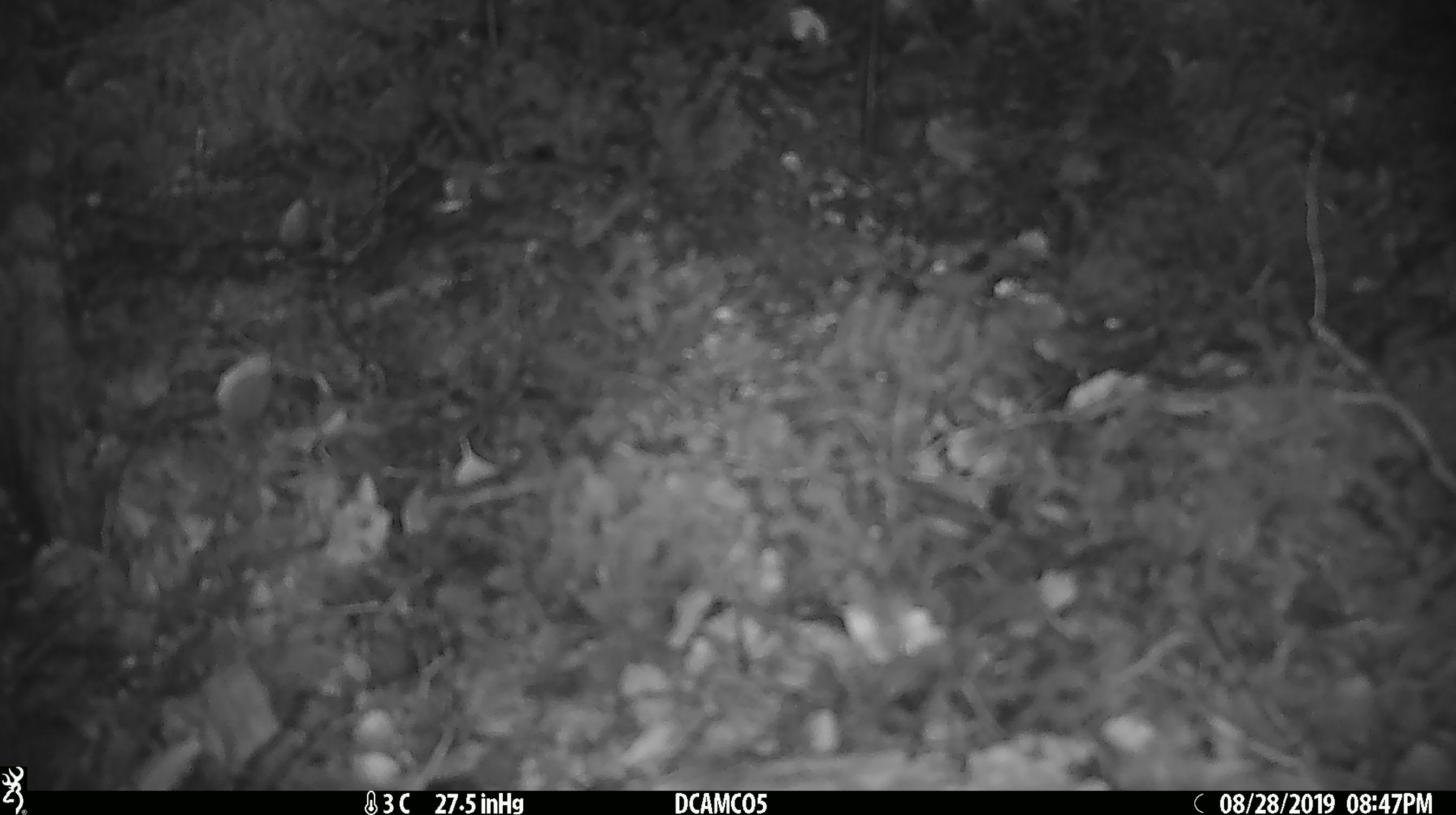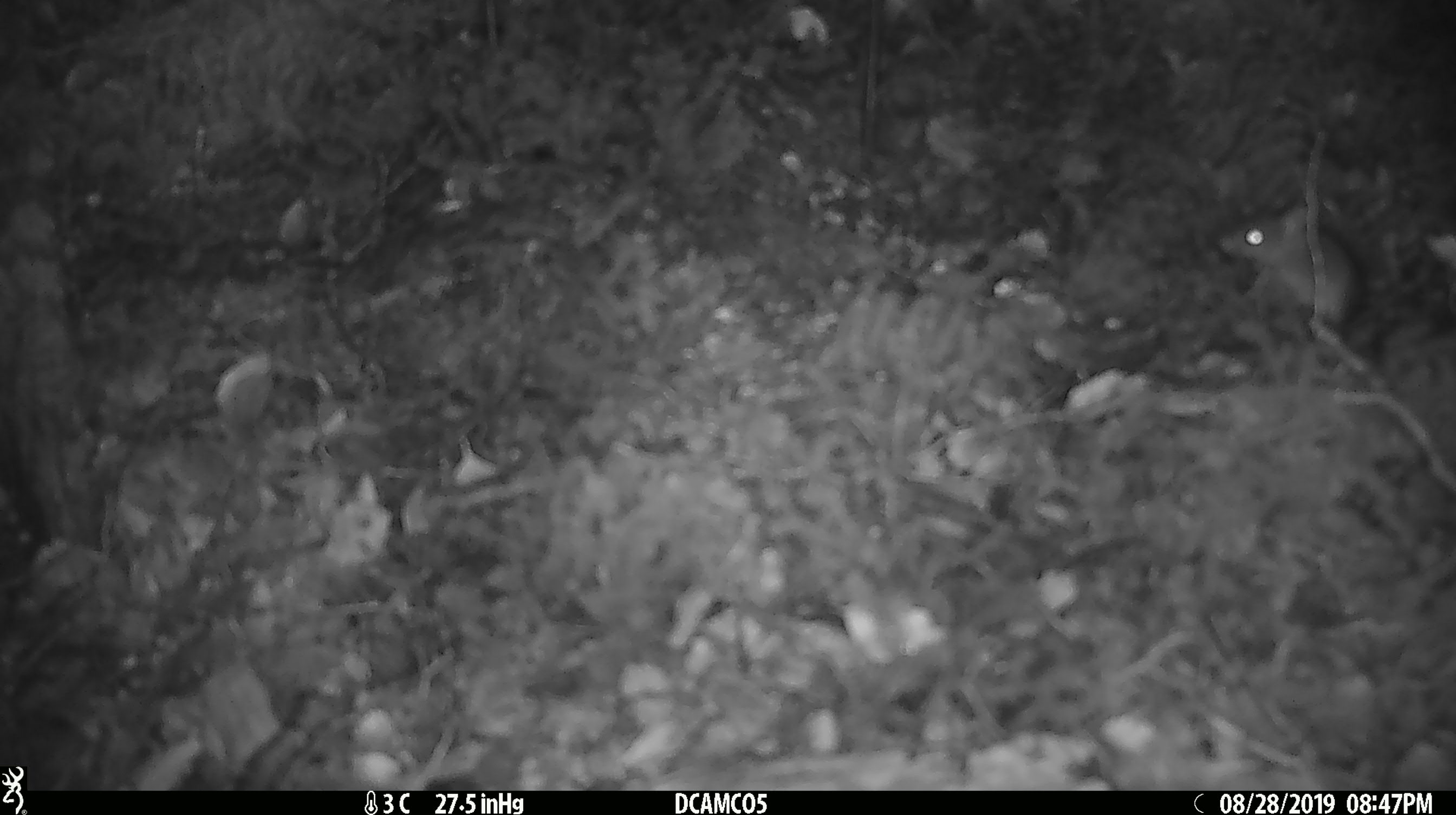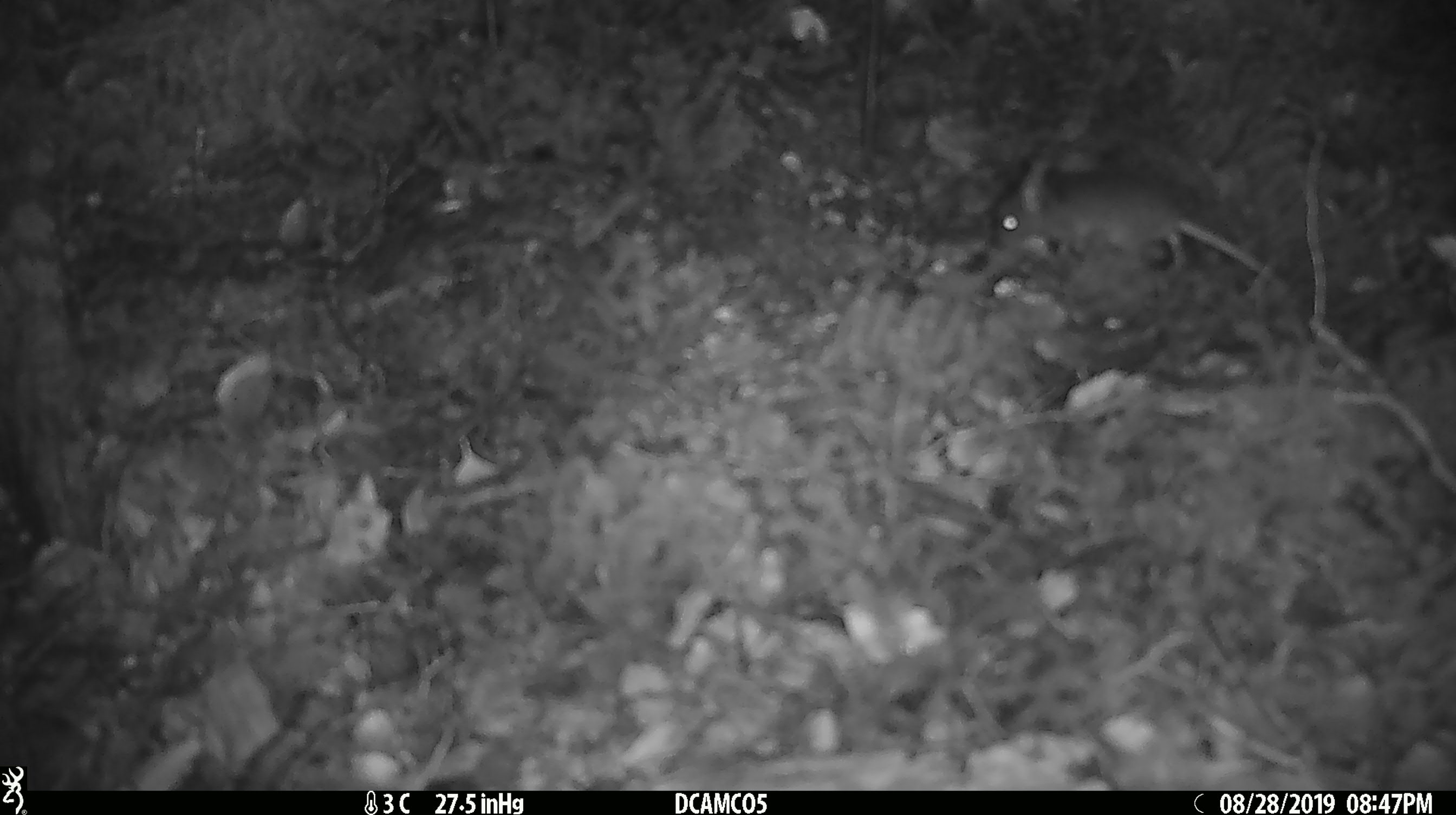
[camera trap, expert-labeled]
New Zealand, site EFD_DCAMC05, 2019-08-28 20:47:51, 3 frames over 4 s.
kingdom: Animalia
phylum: Chordata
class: Mammalia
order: Rodentia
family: Muridae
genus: Mus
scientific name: Mus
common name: mouse